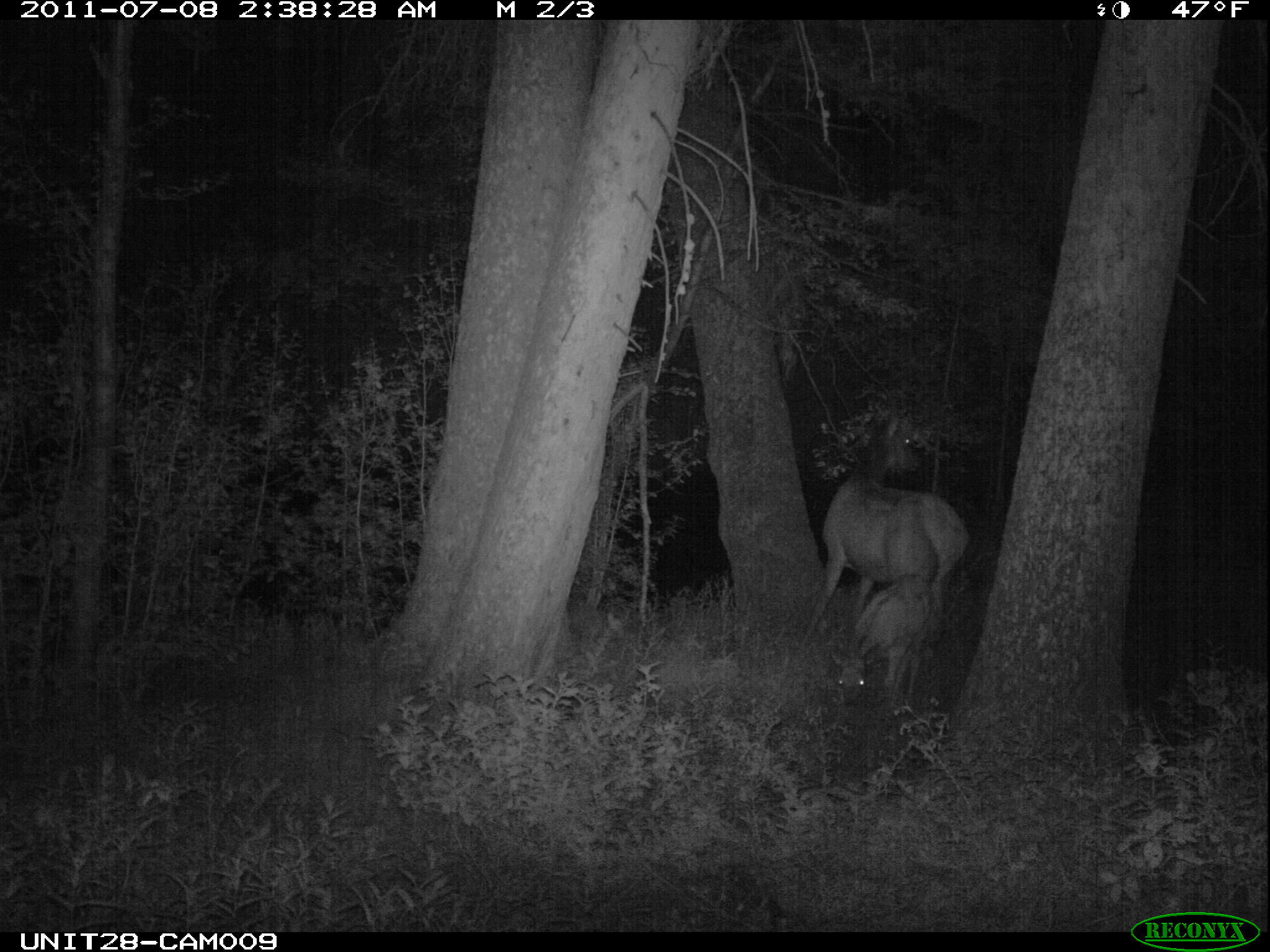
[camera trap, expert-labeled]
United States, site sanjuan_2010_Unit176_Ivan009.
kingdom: Animalia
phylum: Chordata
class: Mammalia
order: Artiodactyla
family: Cervidae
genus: Cervus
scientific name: Cervus elaphus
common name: red deer